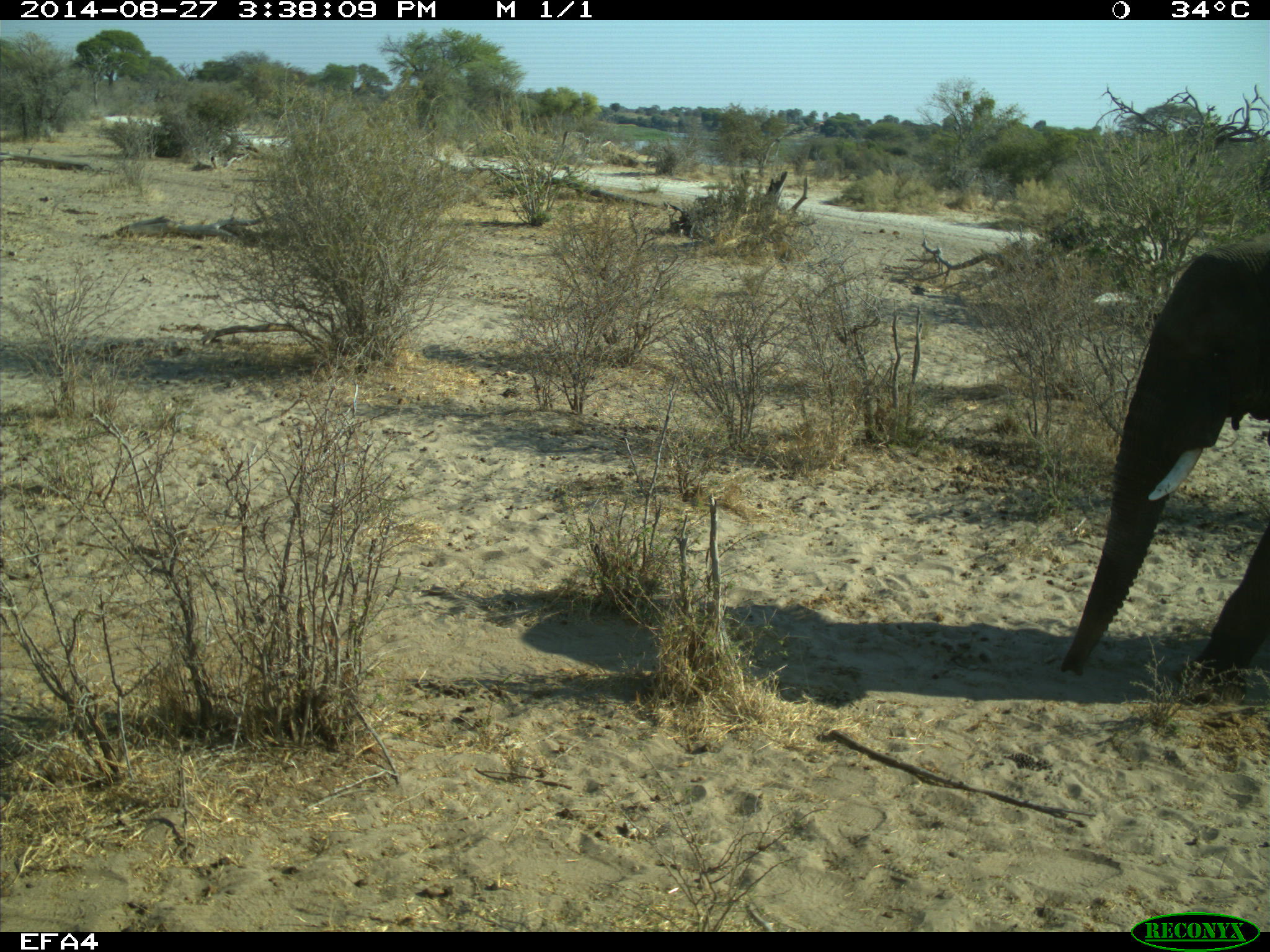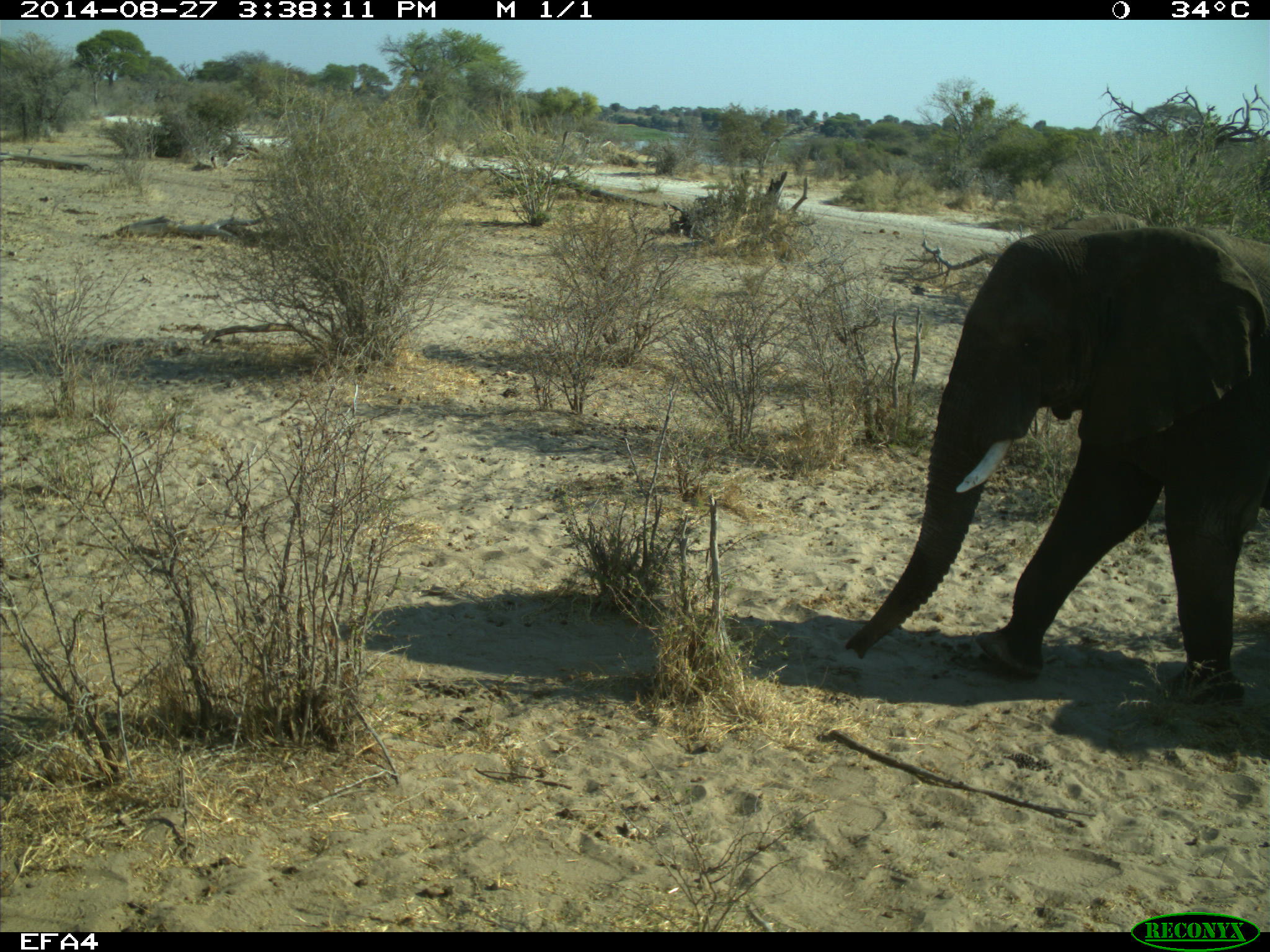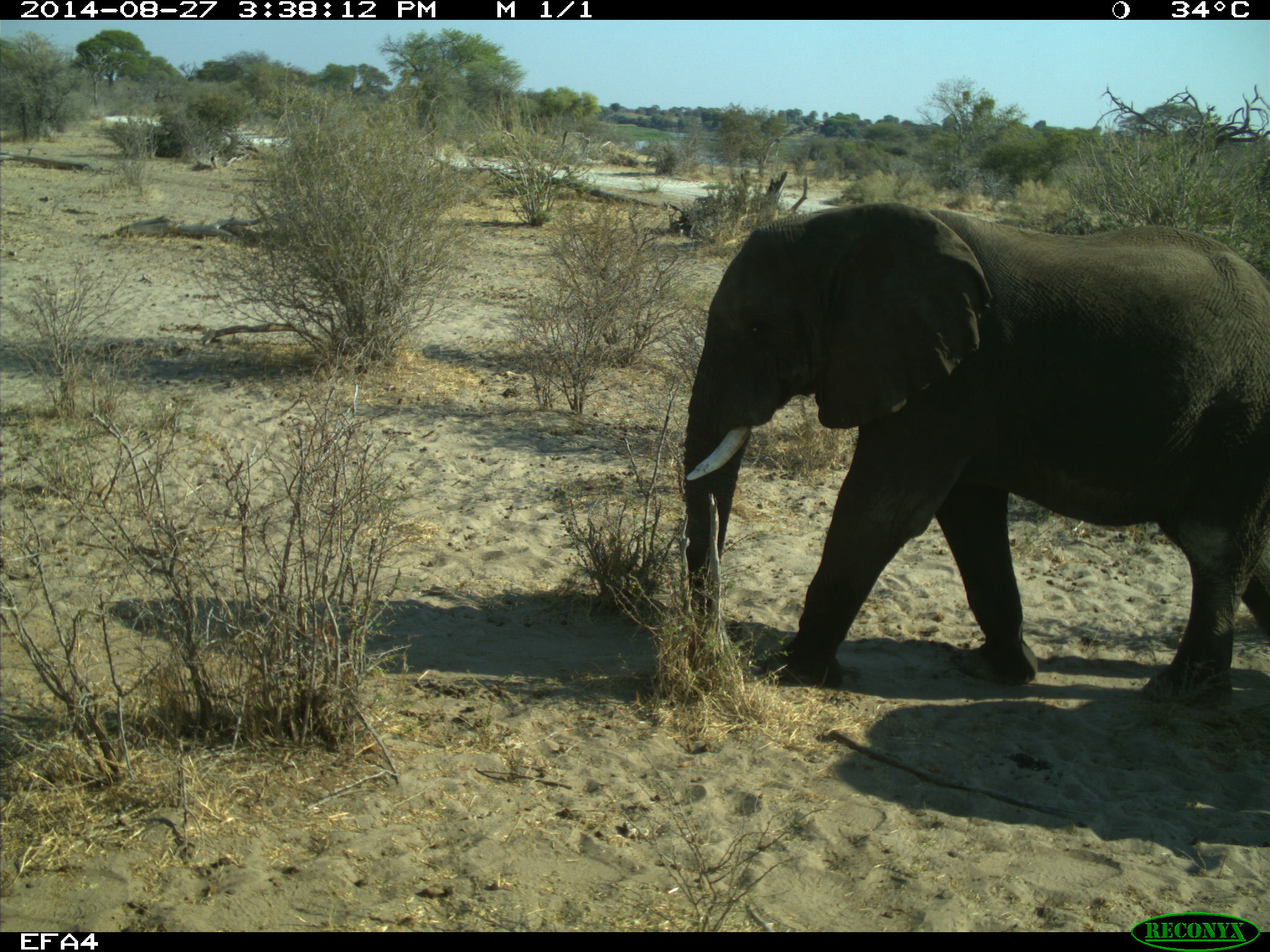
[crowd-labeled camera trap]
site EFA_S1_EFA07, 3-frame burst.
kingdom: Animalia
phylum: Chordata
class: Mammalia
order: Proboscidea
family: Elephantidae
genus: Loxodonta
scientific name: Loxodonta africana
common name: african bush elephant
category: elephant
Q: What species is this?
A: Elephant (african bush elephant) (Loxodonta africana).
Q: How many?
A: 1.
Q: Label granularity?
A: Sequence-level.